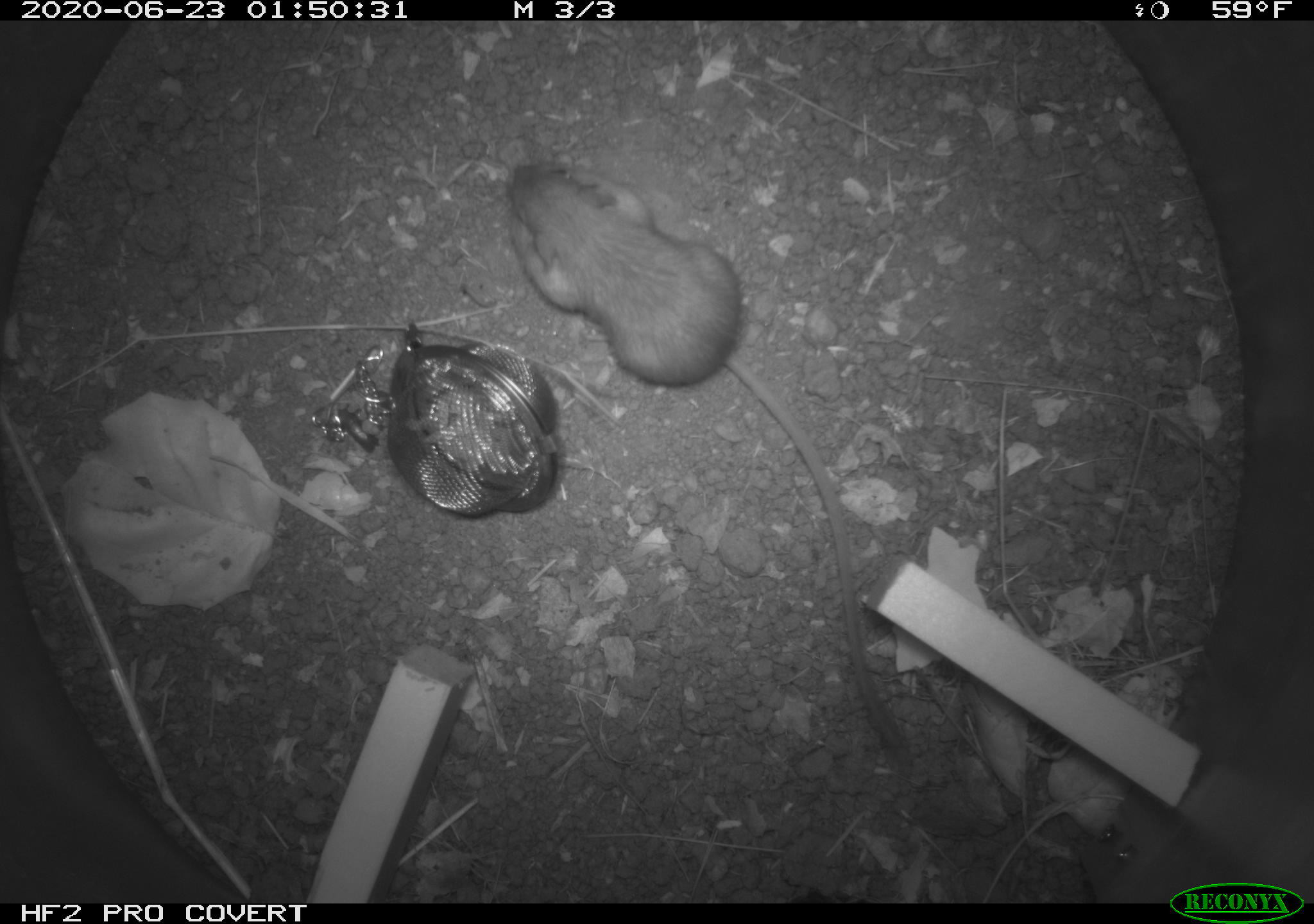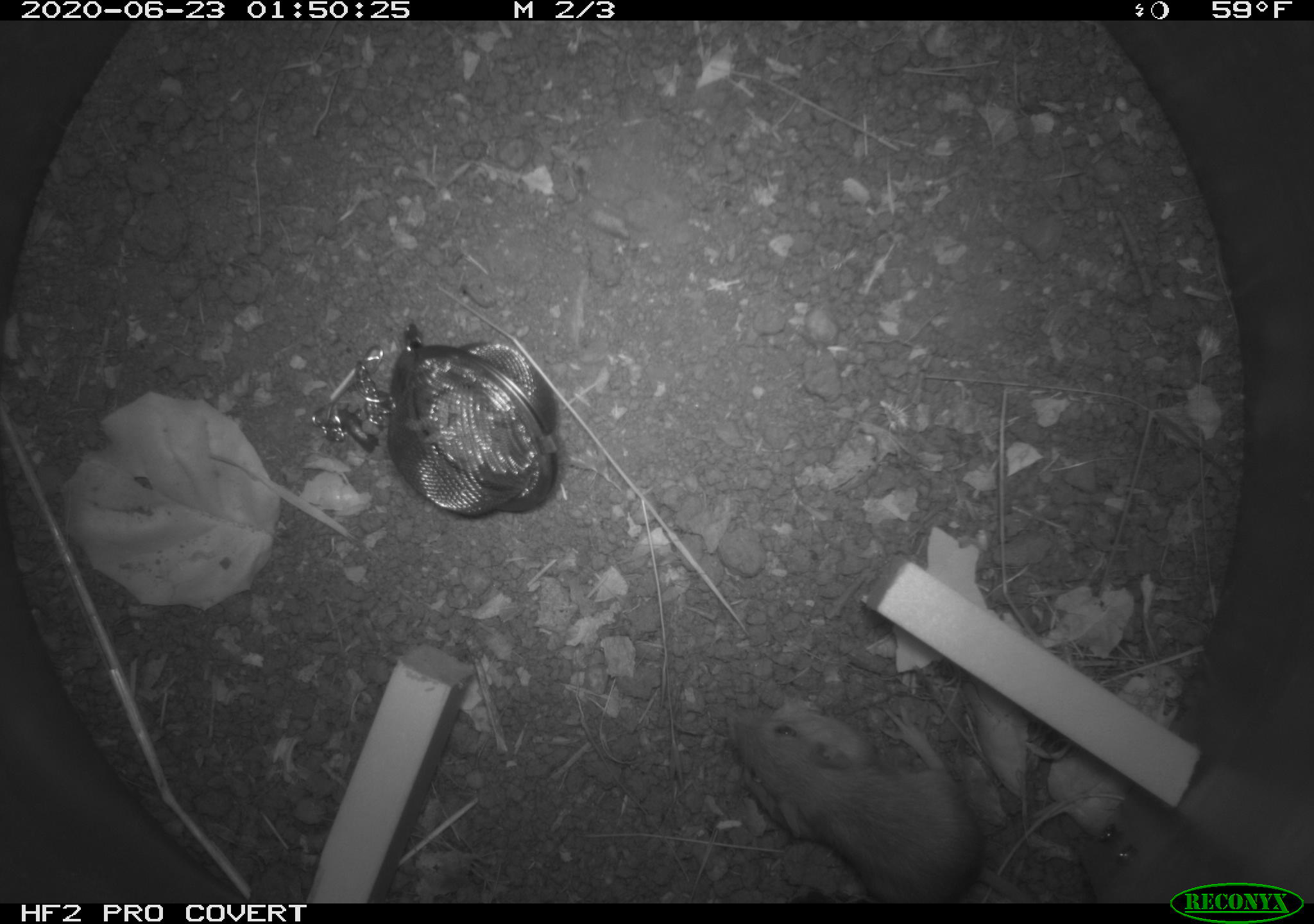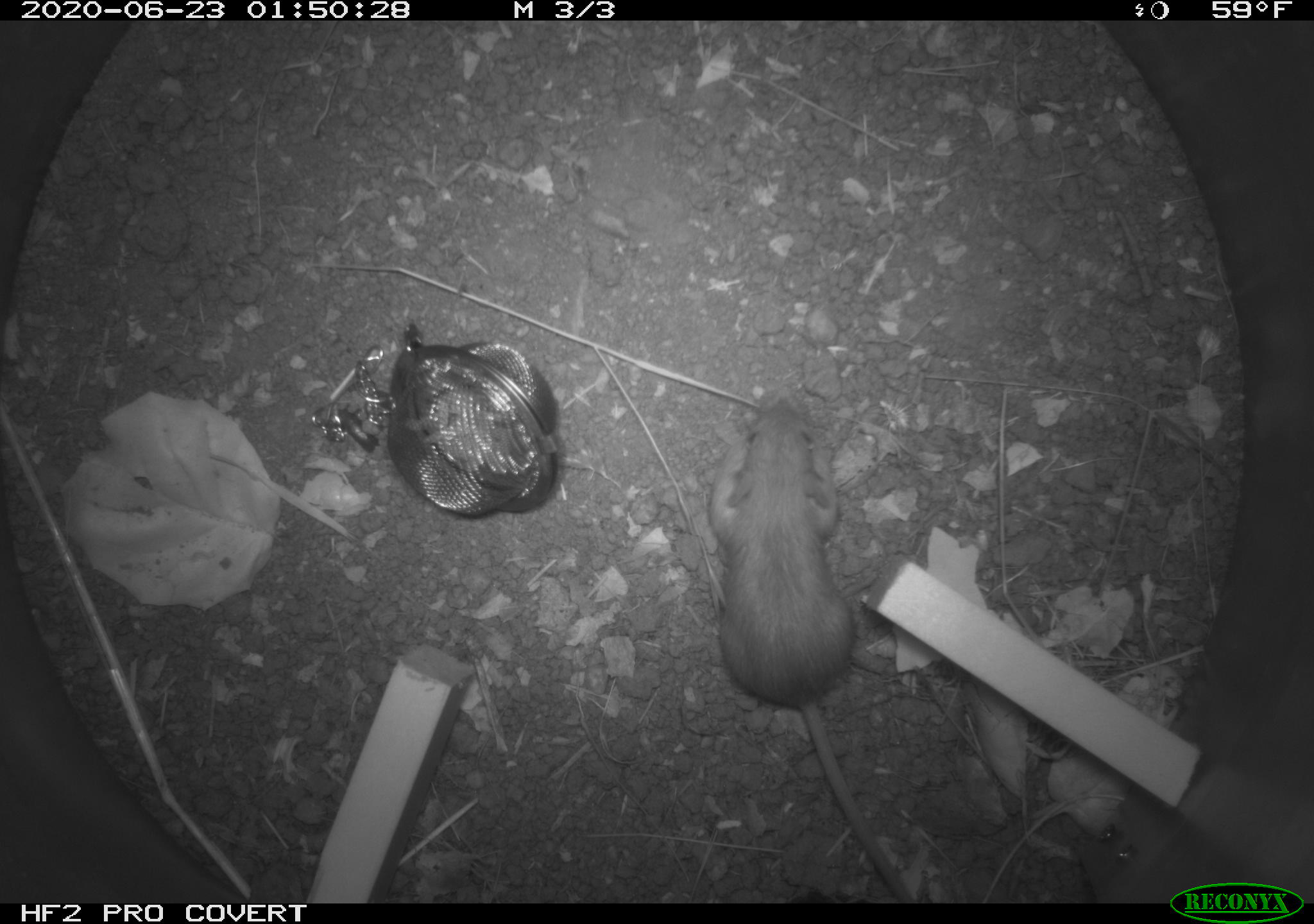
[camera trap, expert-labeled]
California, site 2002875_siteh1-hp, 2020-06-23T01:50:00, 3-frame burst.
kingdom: Animalia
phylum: Chordata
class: Mammalia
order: Rodentia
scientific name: Rodentia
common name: rodent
Rodent (Rodentia).